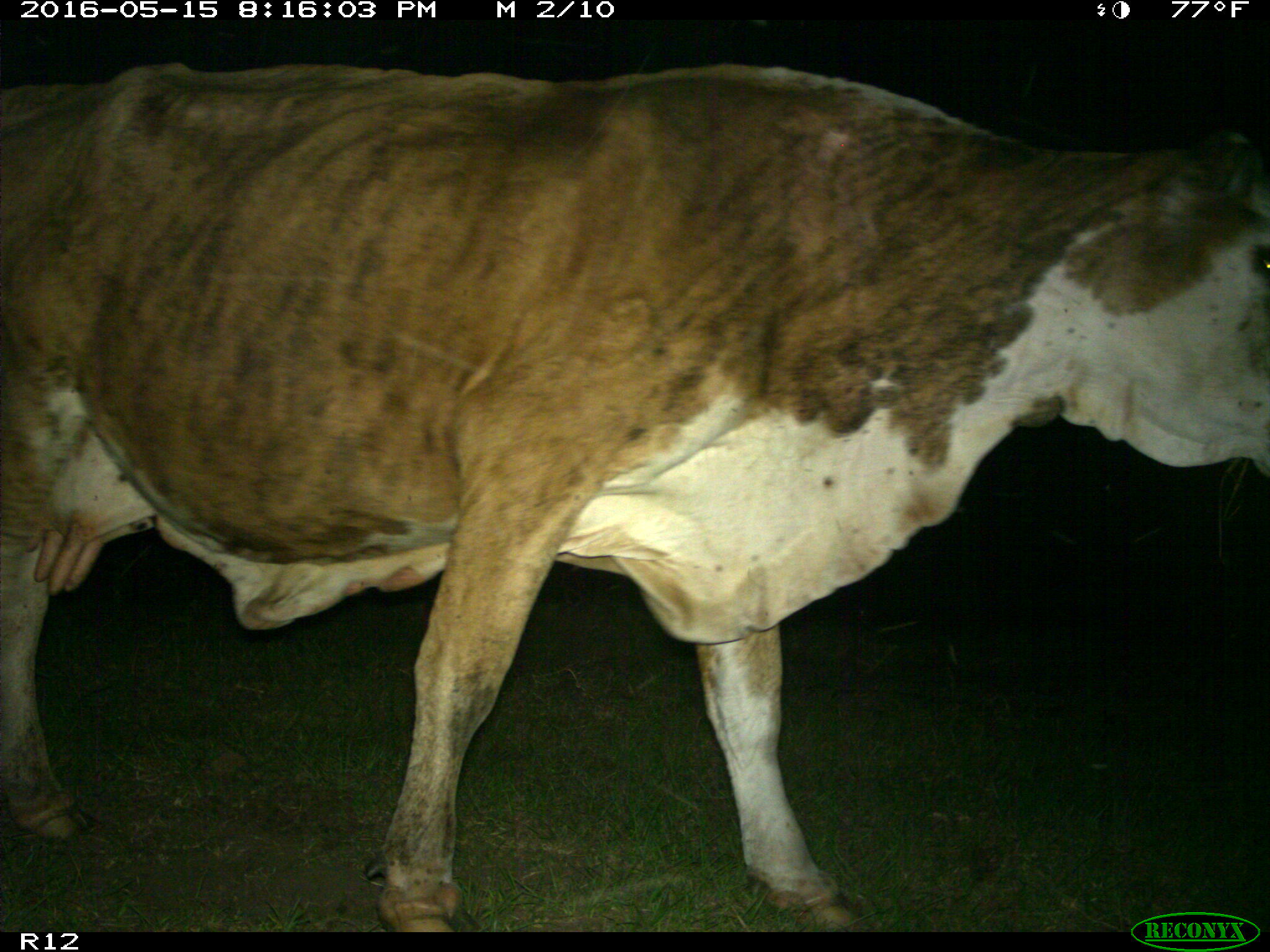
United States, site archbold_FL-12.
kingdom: Animalia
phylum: Chordata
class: Mammalia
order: Artiodactyla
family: Bovidae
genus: Bos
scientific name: Bos taurus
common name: domestic cow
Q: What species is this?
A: Bos taurus (domestic cow).